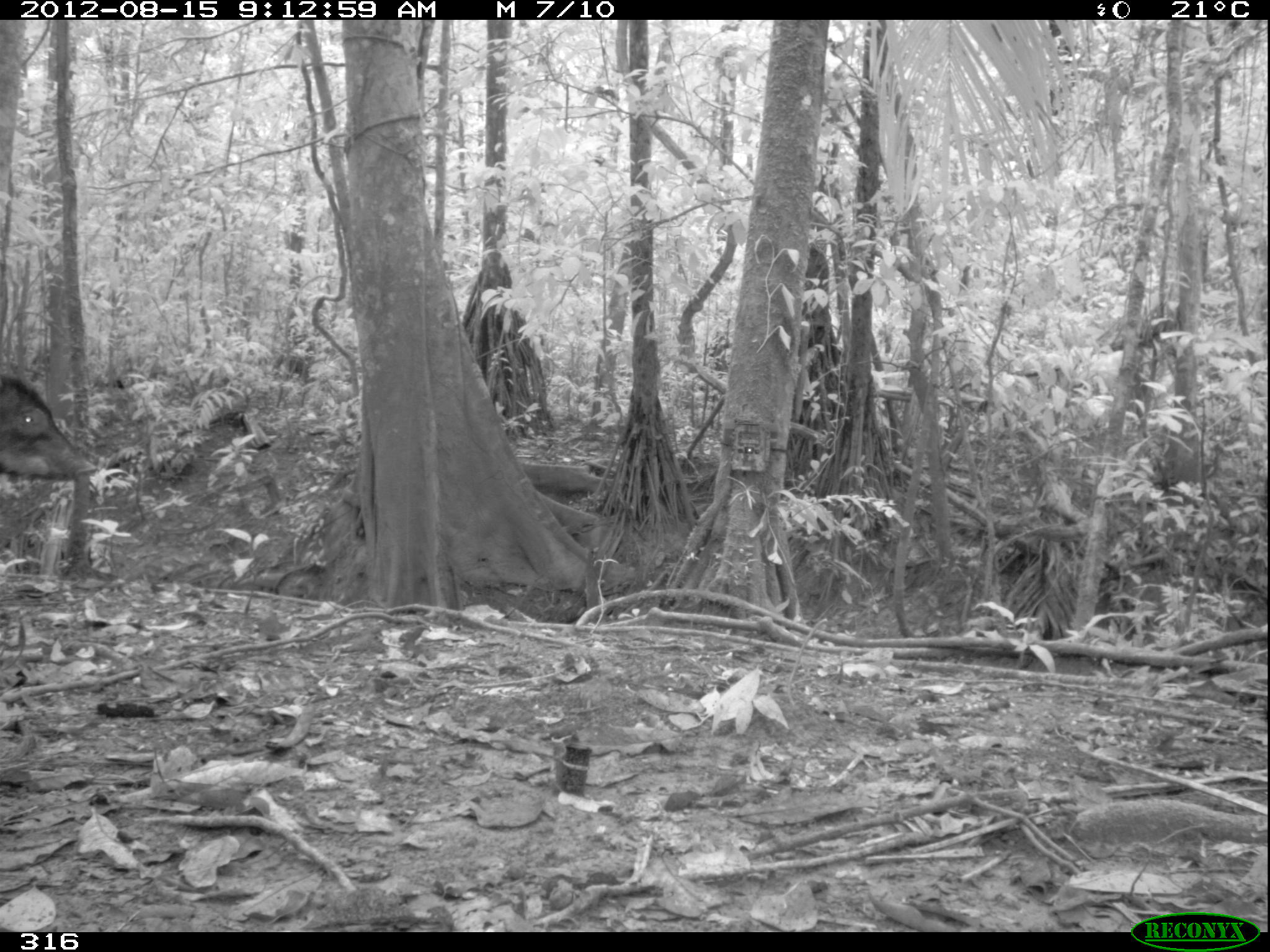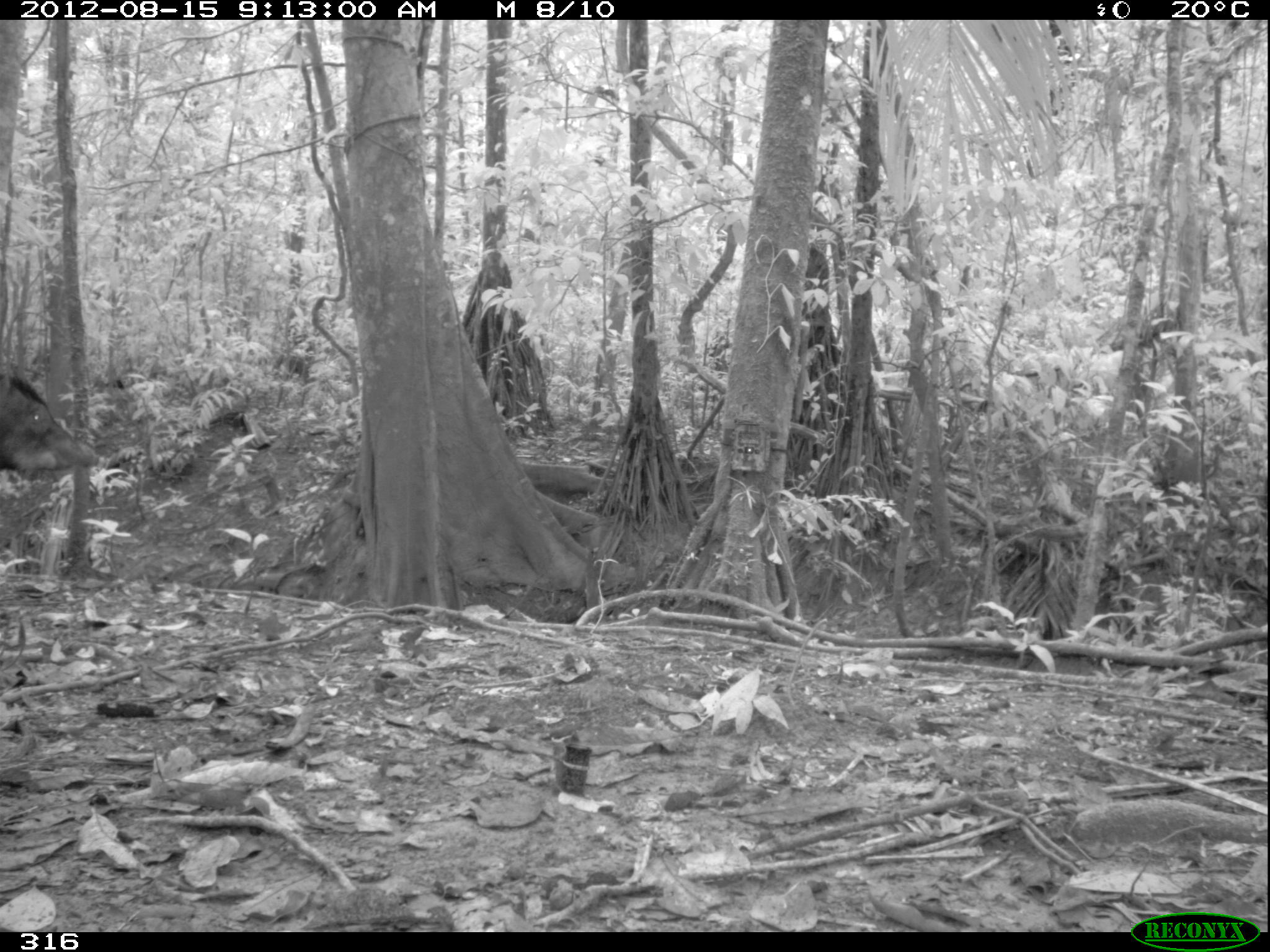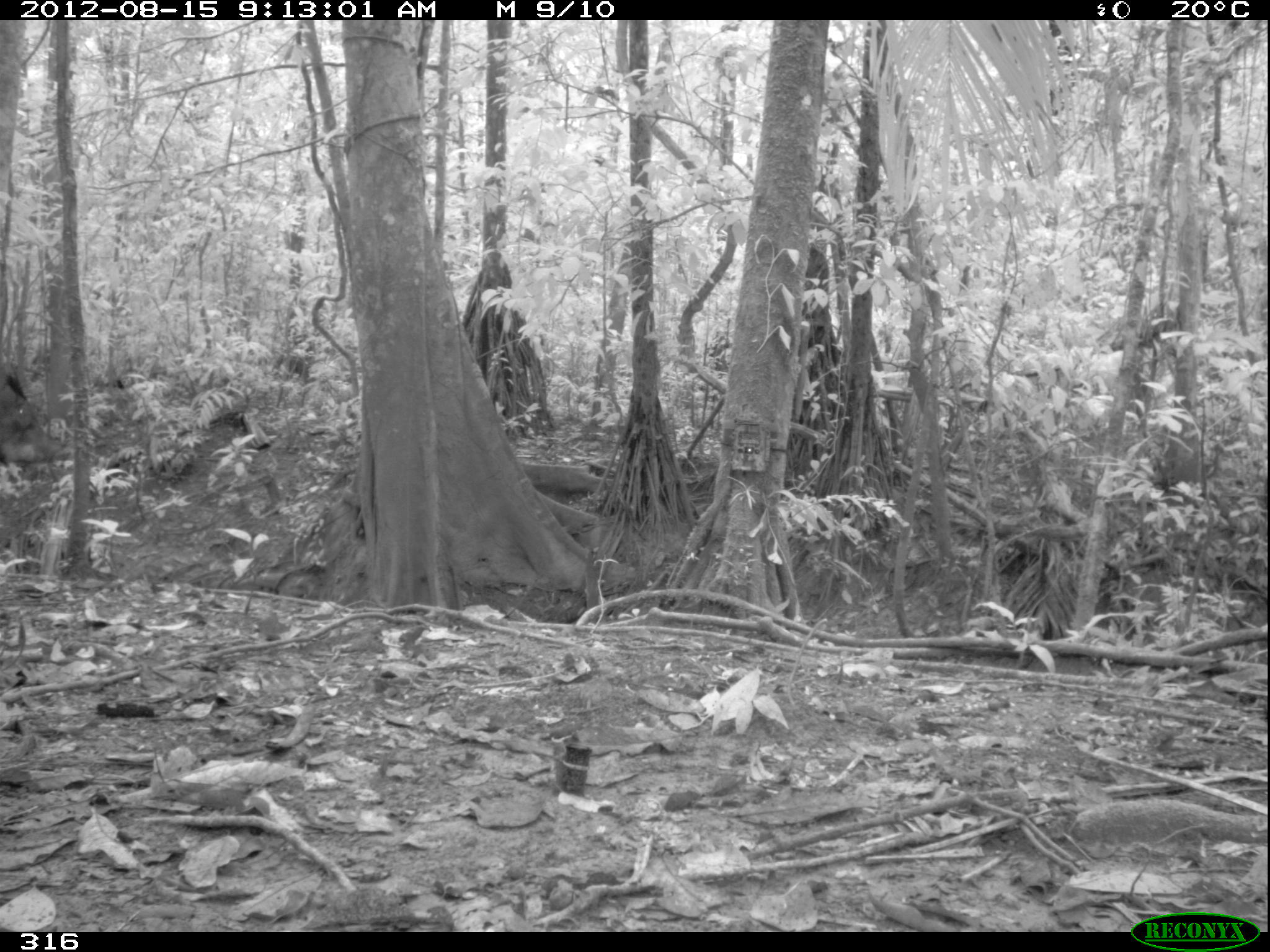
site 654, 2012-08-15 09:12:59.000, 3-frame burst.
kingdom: Animalia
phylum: Chordata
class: Mammalia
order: Artiodactyla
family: Tayassuidae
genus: Tayassu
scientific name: Tayassu pecari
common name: white-lipped peccary